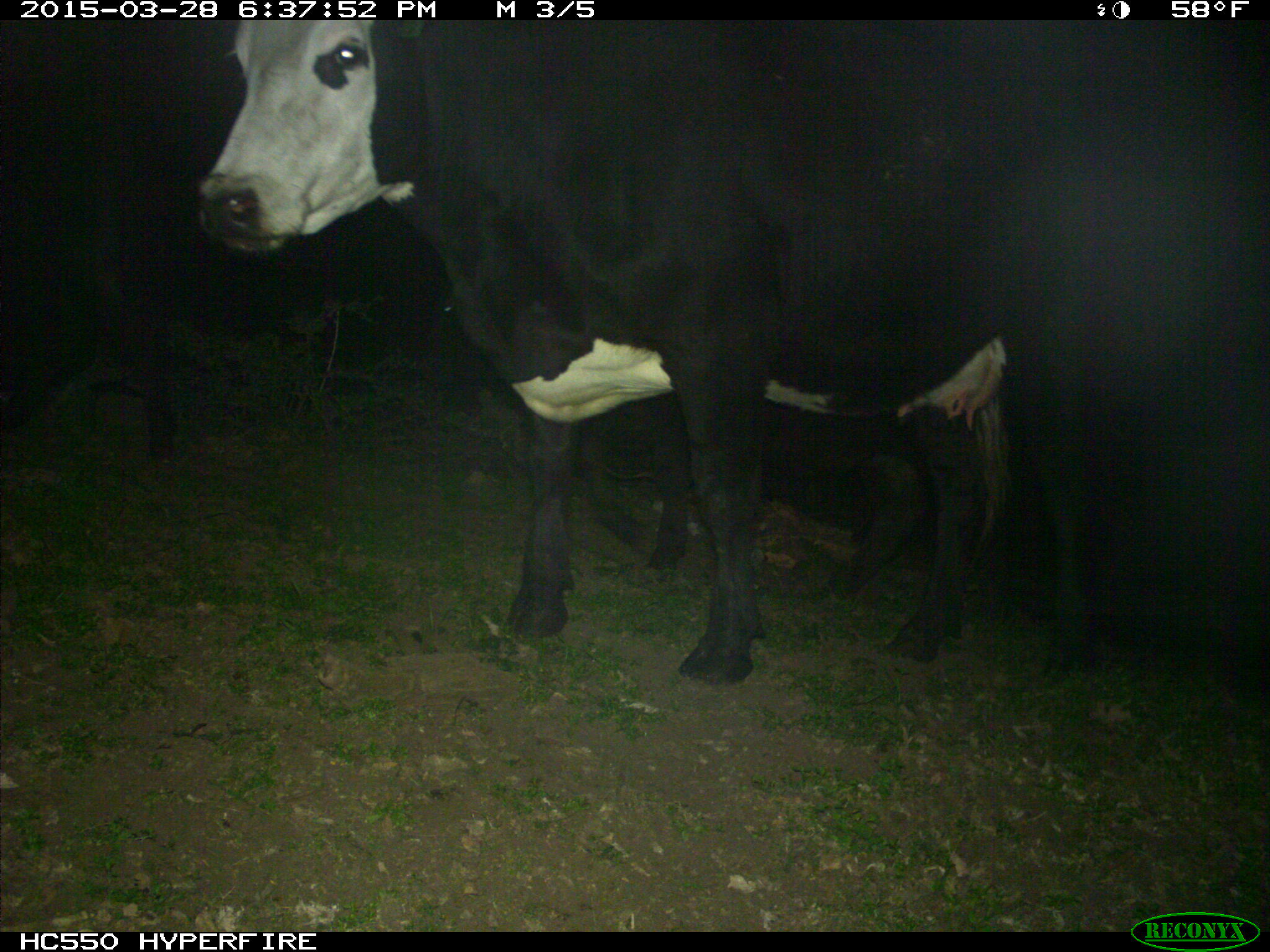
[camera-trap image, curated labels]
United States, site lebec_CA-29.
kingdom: Animalia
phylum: Chordata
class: Mammalia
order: Artiodactyla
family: Bovidae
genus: Bos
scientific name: Bos taurus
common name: domestic cow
Bos taurus (domestic cow).